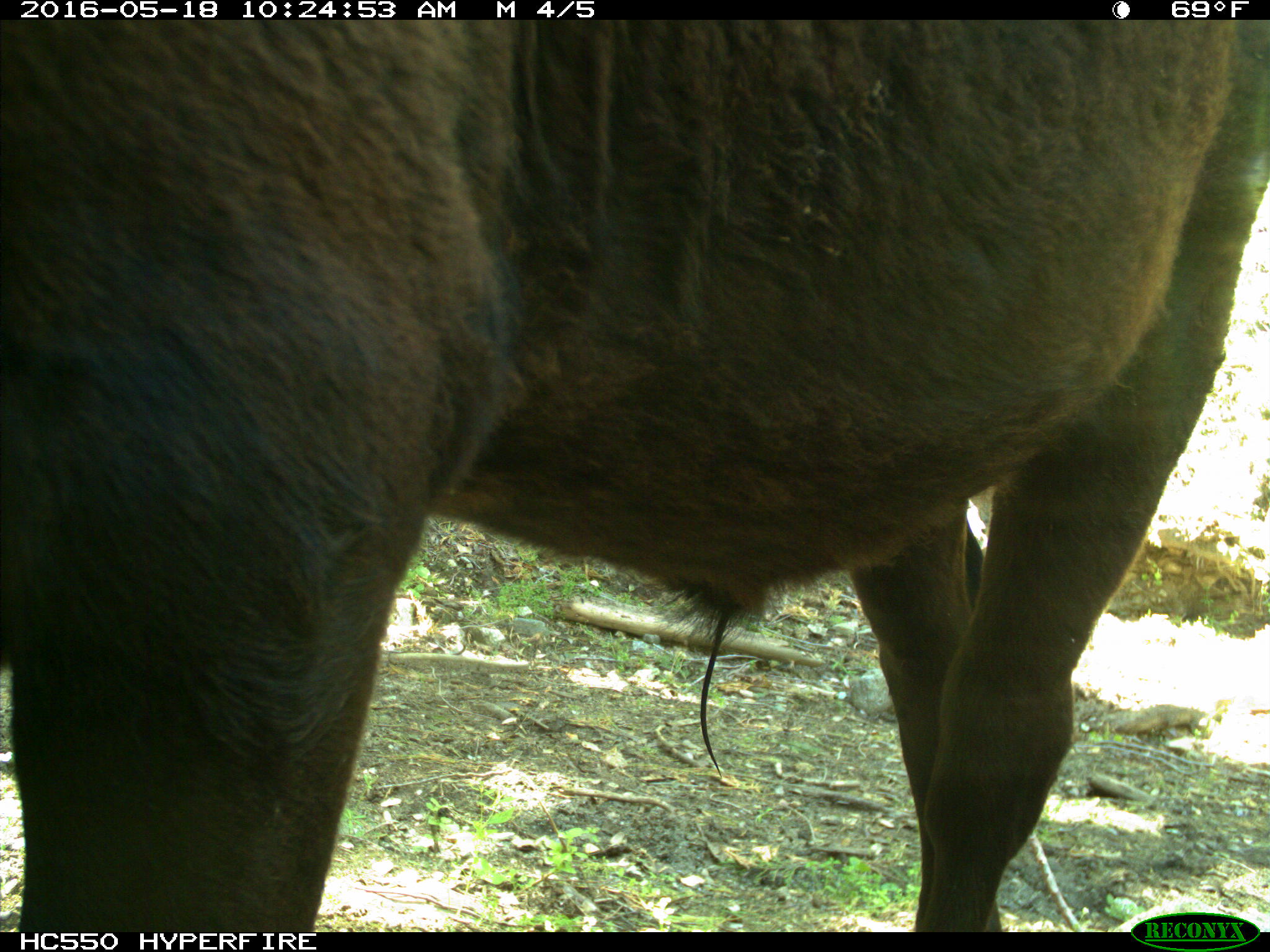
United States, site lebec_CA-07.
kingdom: Animalia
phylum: Chordata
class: Mammalia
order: Artiodactyla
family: Bovidae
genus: Bos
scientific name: Bos taurus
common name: domestic cow